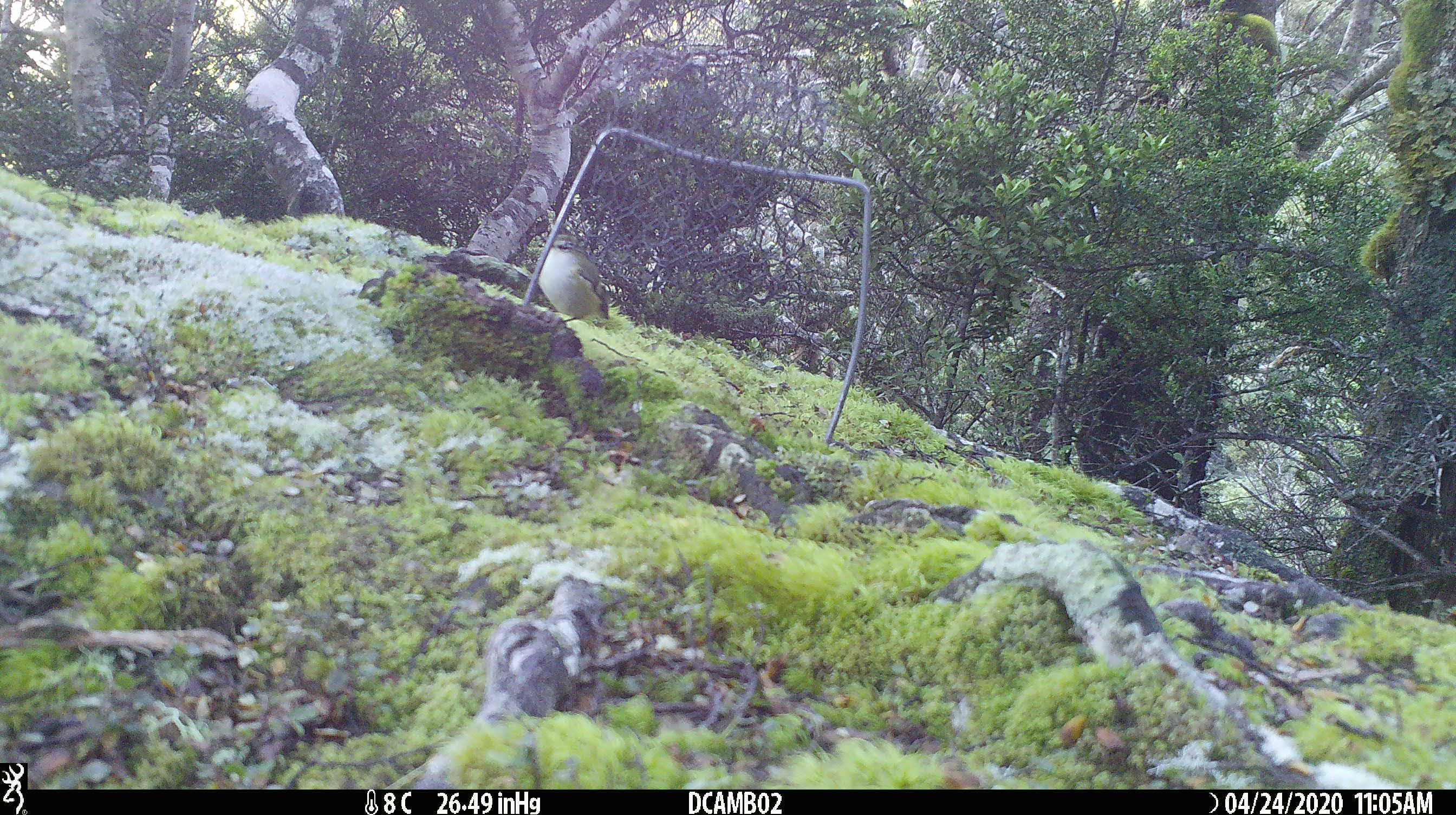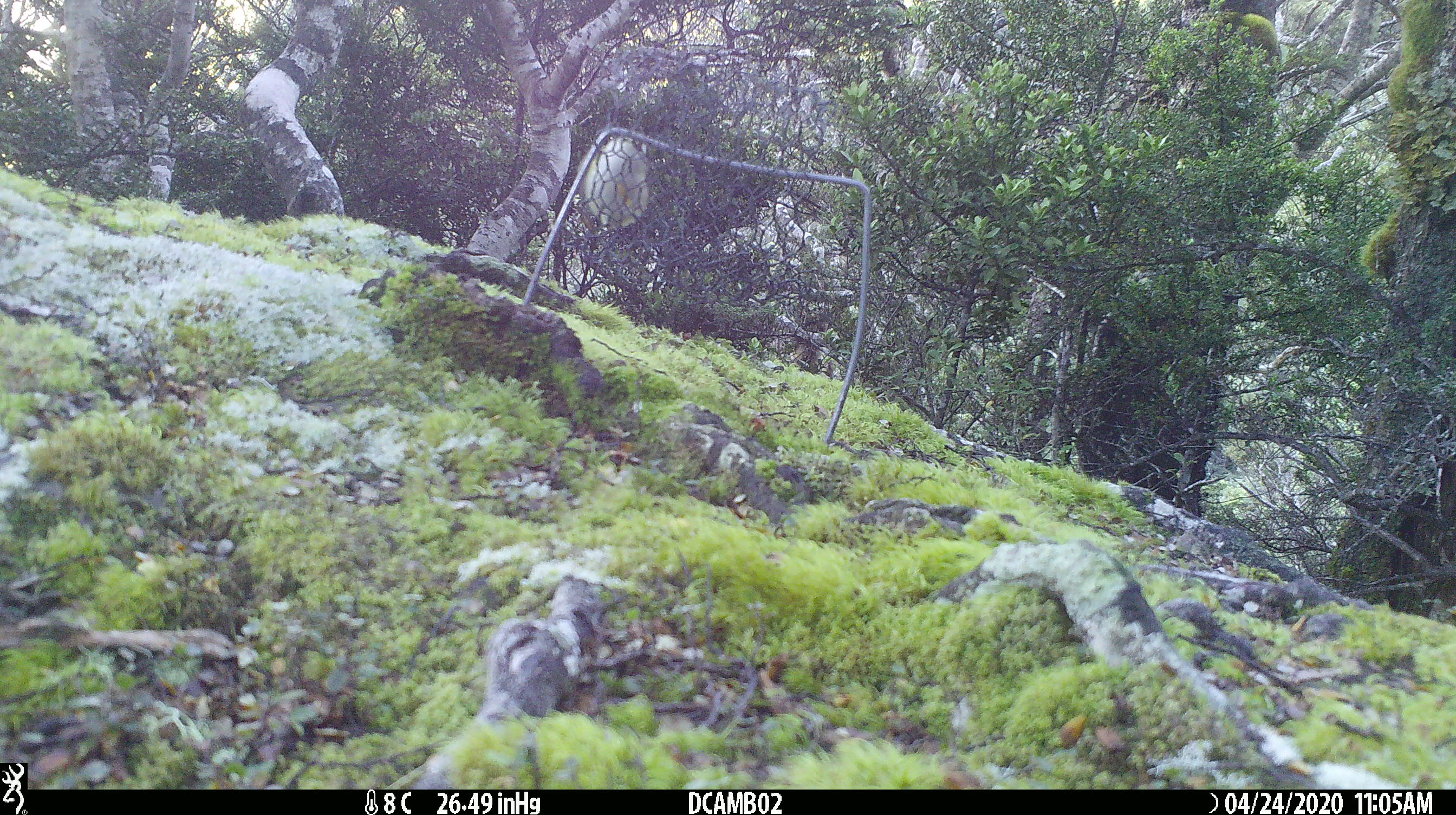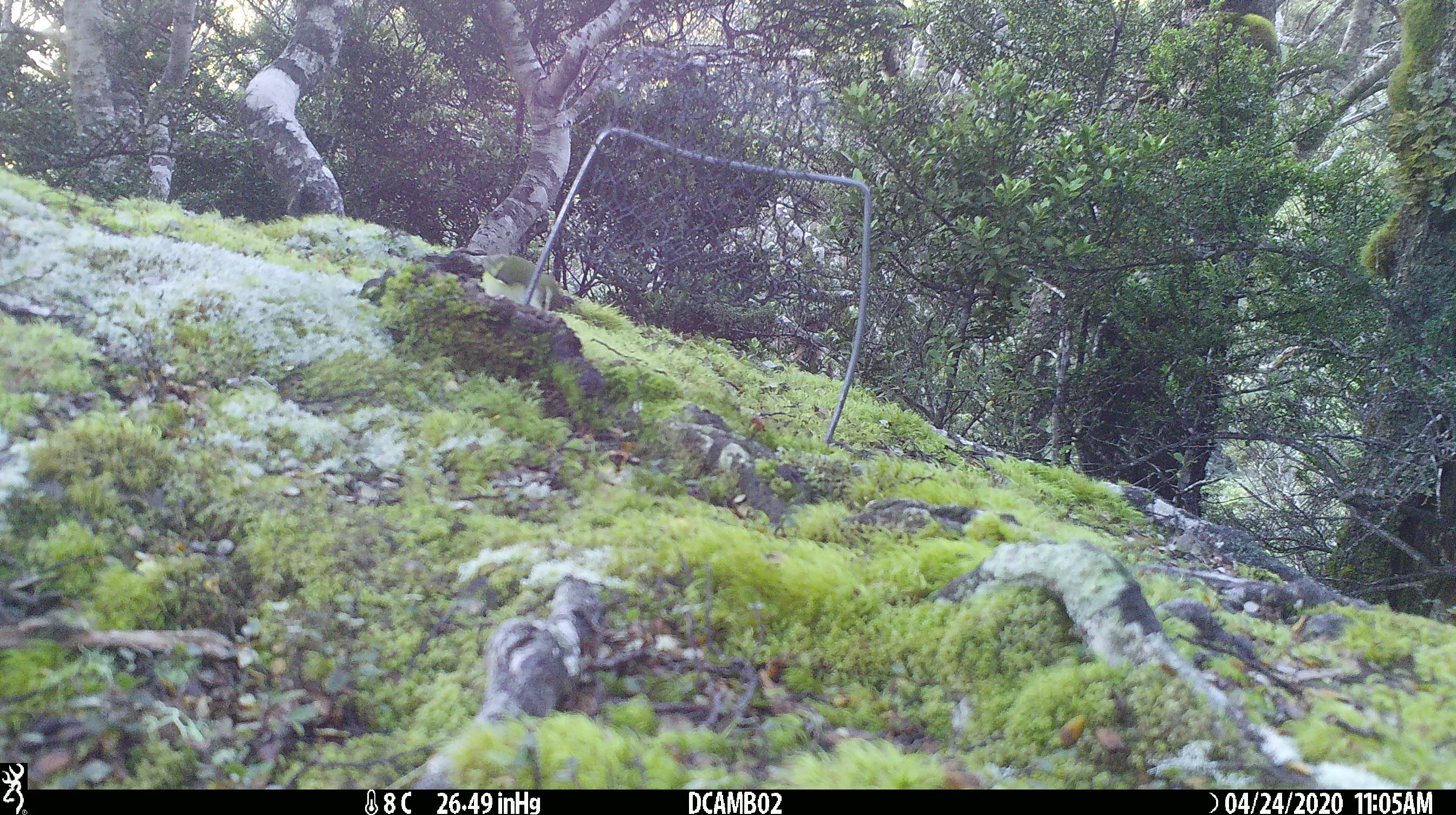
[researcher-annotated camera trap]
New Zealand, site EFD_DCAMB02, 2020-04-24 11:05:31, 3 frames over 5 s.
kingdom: Animalia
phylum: Chordata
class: Aves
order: Passeriformes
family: Acanthisittidae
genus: Acanthisitta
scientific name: Acanthisitta chloris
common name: rifleman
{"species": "rifleman (Acanthisitta chloris)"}